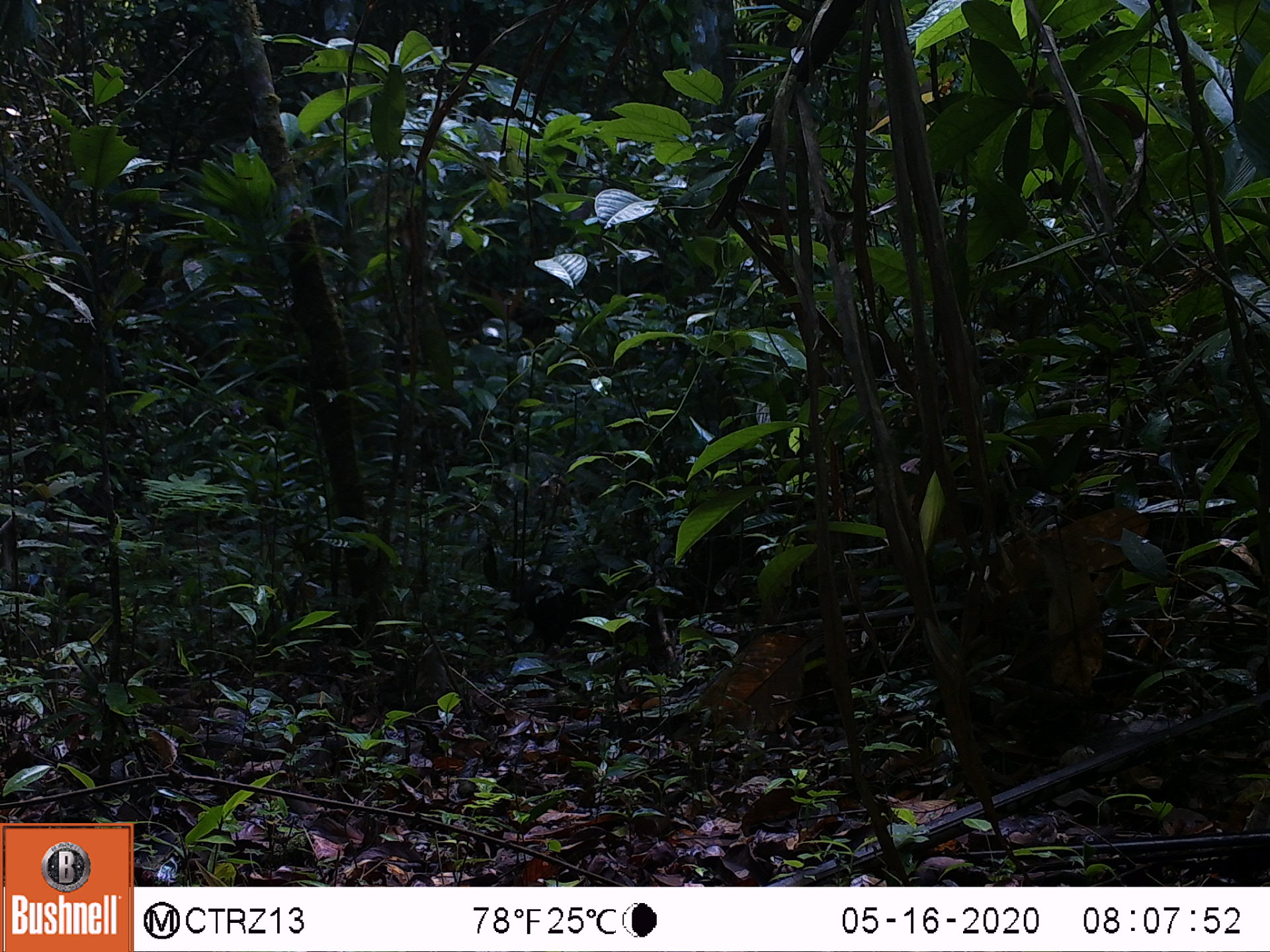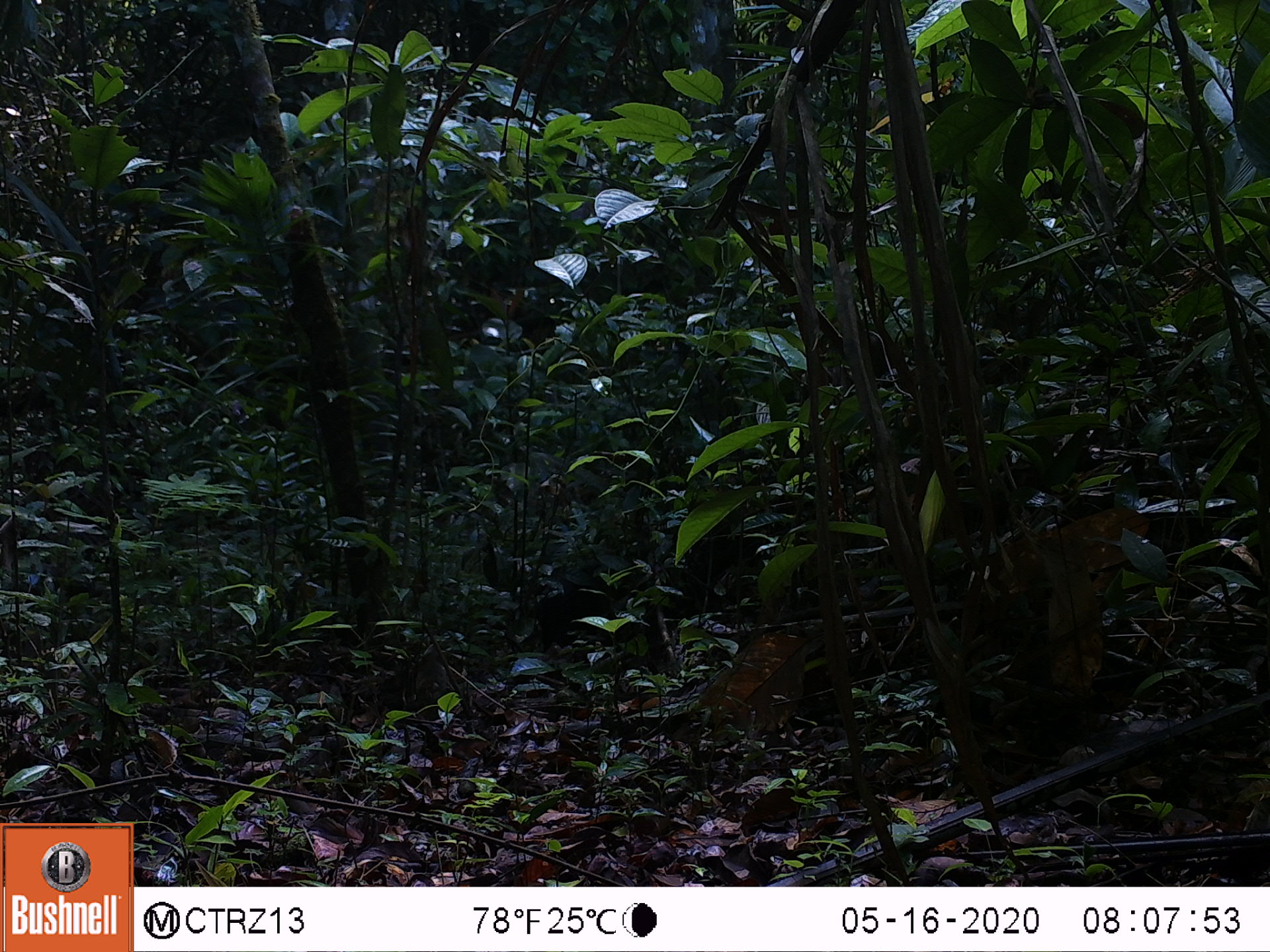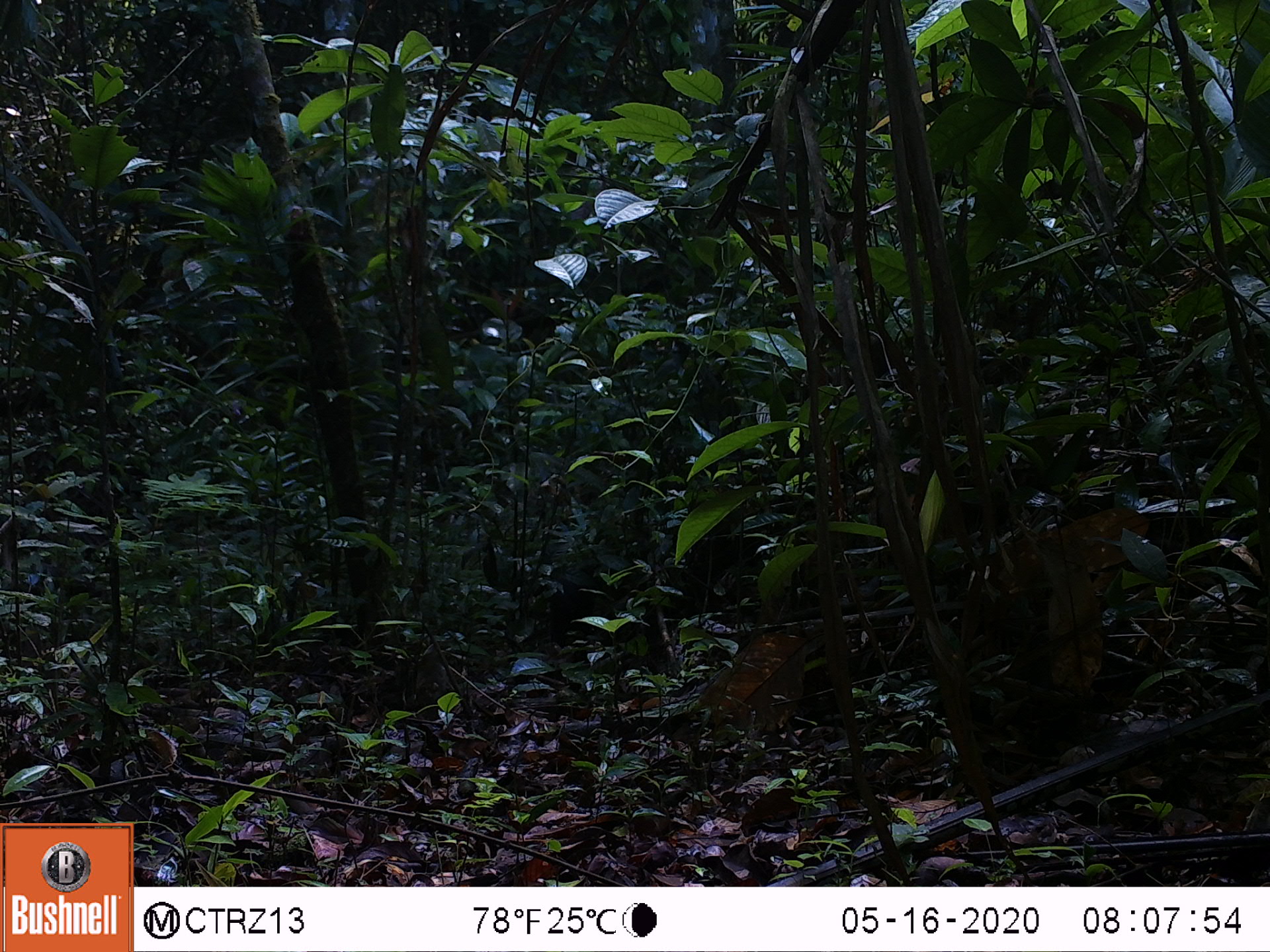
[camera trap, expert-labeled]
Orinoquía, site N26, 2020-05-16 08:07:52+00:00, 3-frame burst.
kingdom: Animalia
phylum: Chordata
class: Mammalia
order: Rodentia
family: Dasyproctidae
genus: Dasyprocta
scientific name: Dasyprocta fuliginosa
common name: black agouti